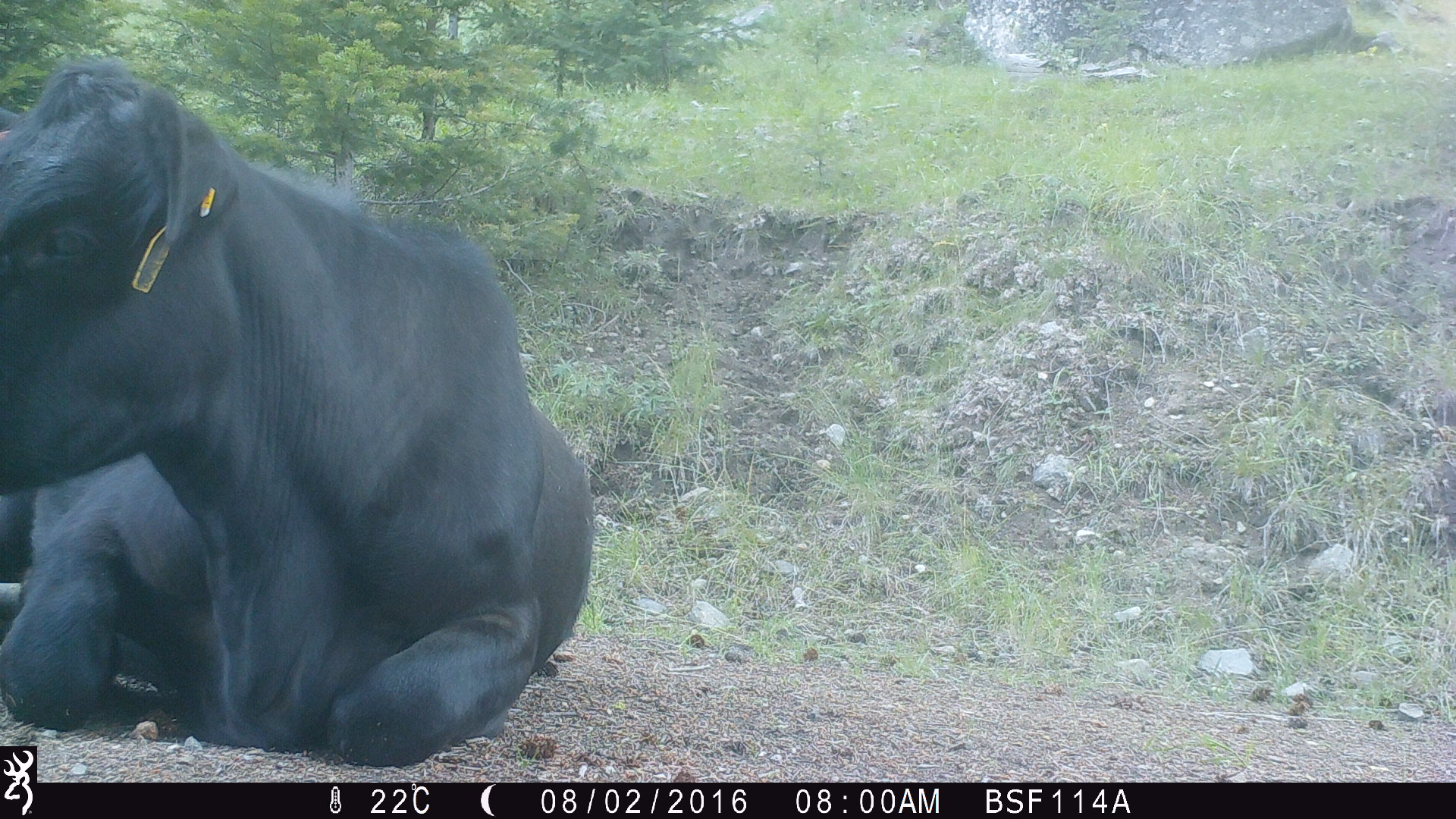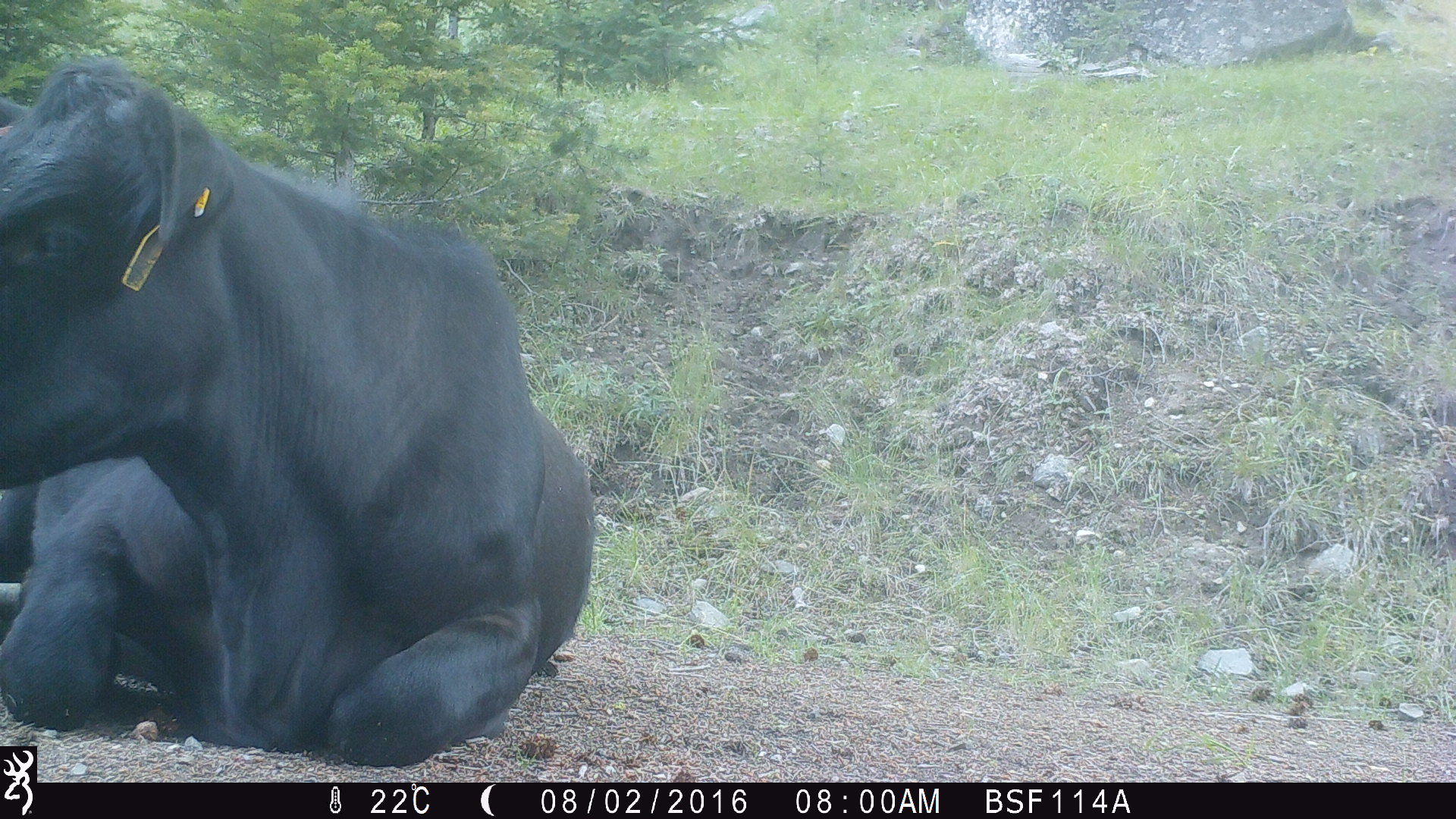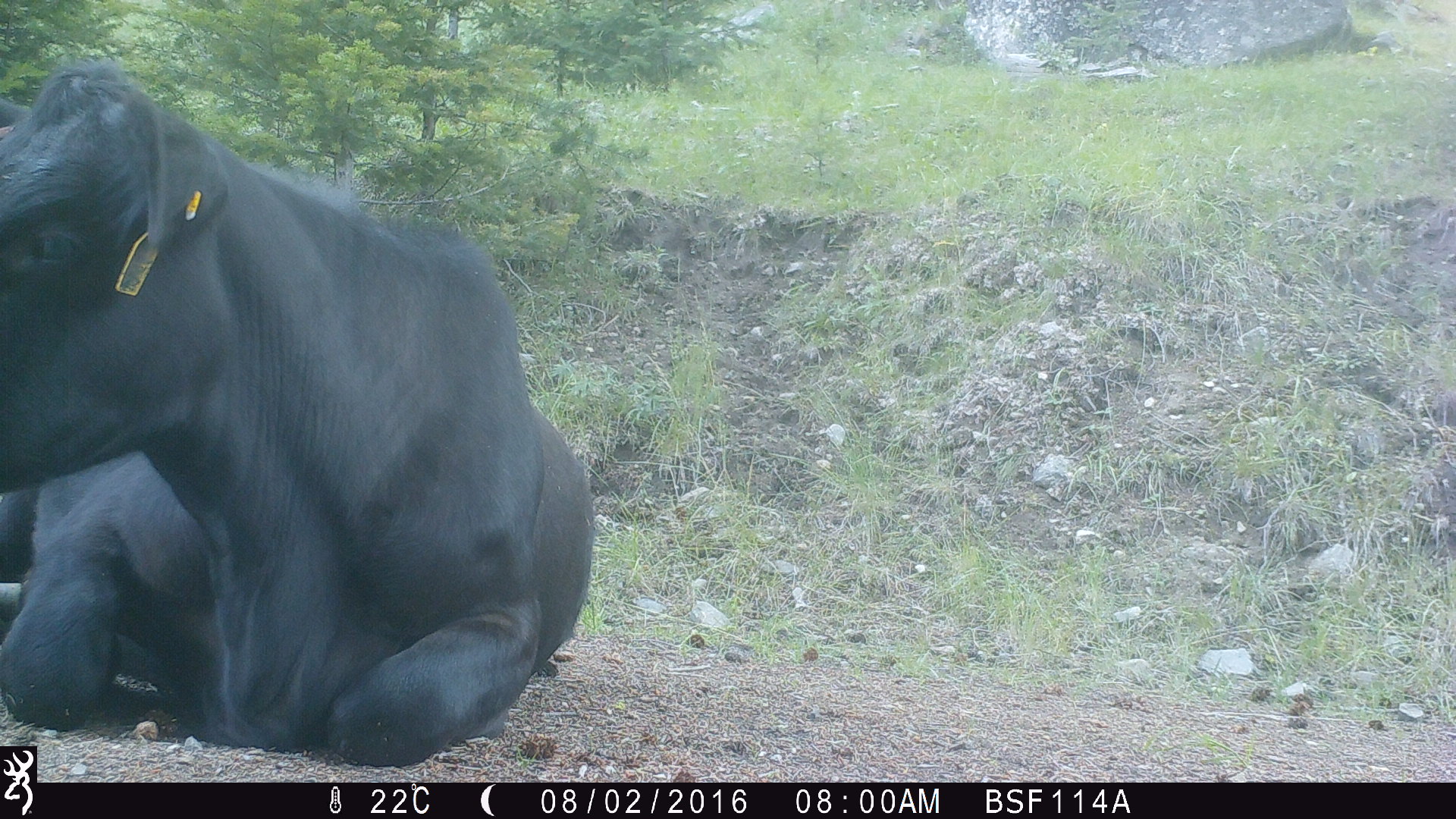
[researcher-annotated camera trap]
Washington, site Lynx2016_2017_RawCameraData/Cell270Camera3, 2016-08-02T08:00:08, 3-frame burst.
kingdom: Animalia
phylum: Chordata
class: Mammalia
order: Artiodactyla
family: Bovidae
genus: Bos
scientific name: Bos taurus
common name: domestic cattle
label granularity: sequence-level